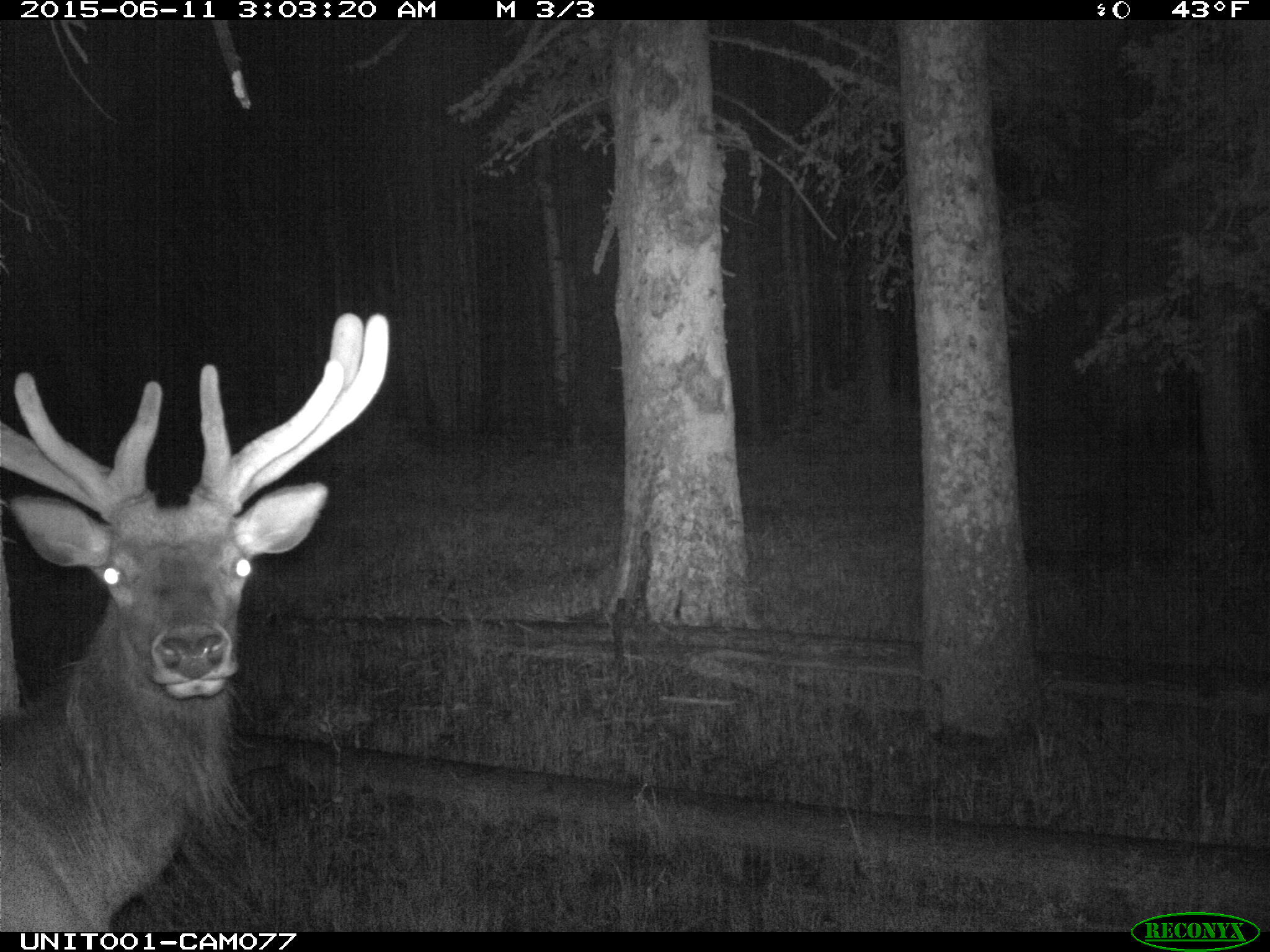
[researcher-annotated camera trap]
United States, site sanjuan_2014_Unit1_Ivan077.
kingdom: Animalia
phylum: Chordata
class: Mammalia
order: Artiodactyla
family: Cervidae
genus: Cervus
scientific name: Cervus elaphus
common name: red deer